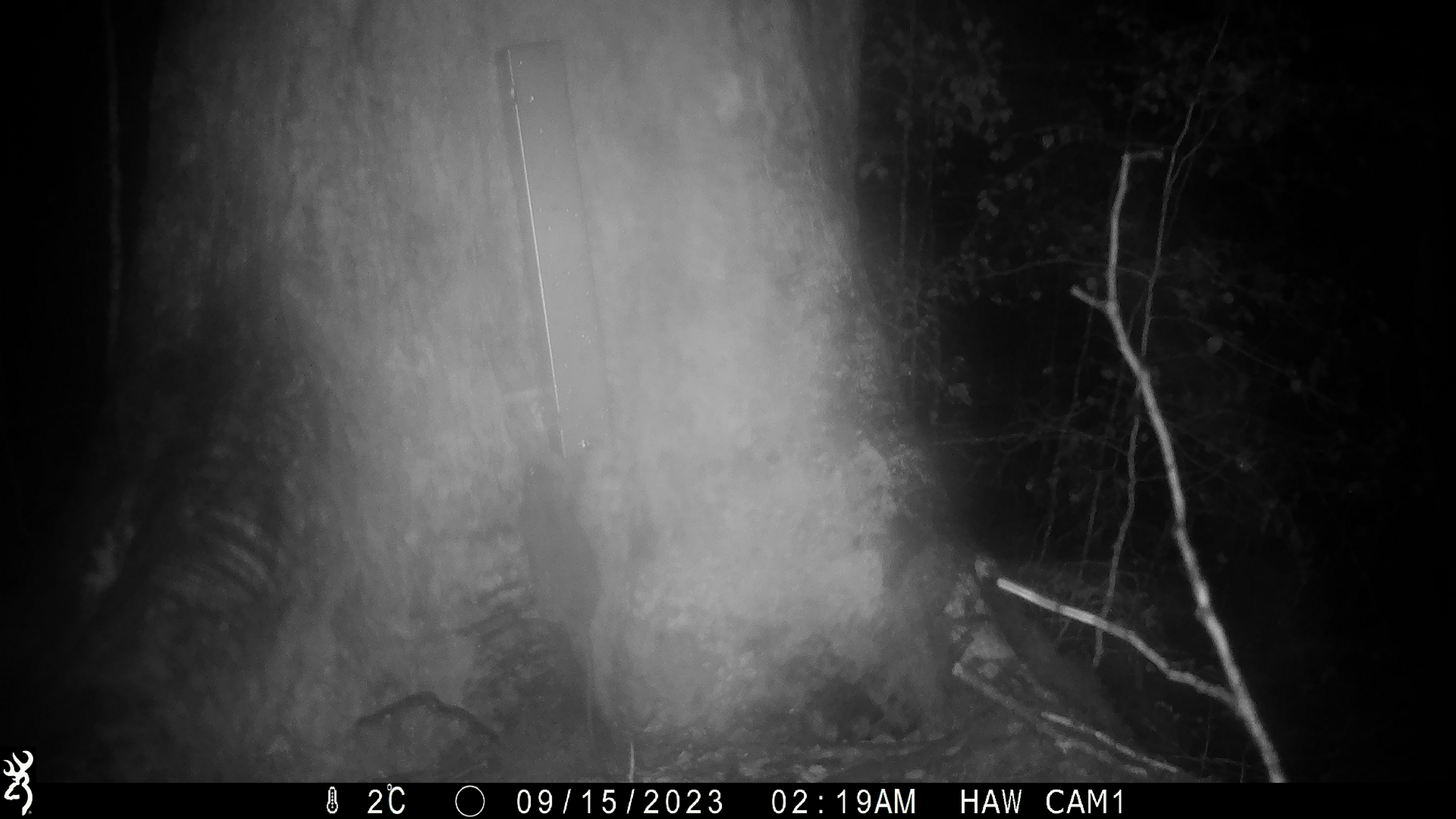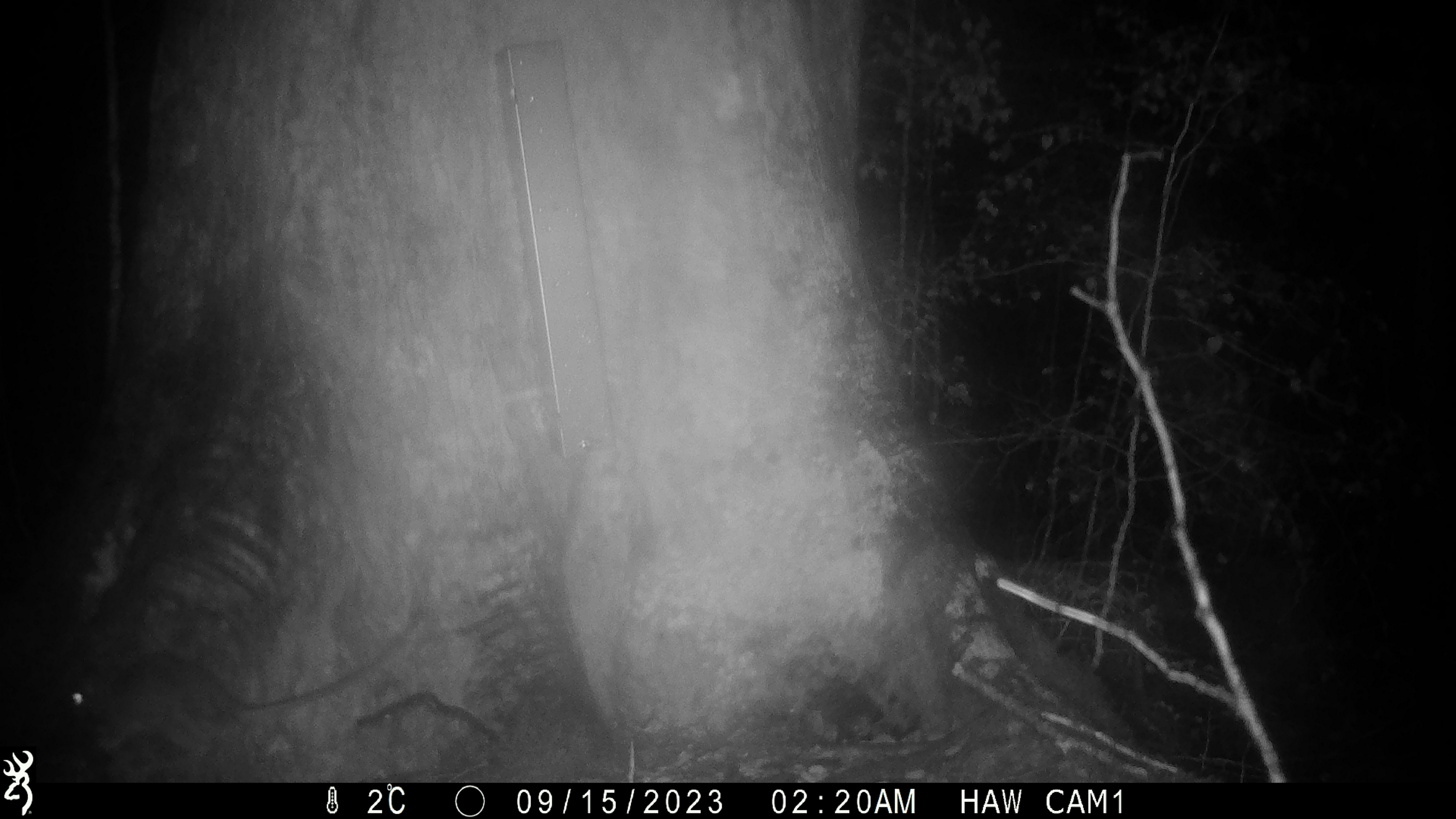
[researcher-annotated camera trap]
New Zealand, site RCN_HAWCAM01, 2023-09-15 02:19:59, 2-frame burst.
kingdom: Animalia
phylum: Chordata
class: Mammalia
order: Rodentia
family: Muridae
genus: Rattus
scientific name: Rattus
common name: rat